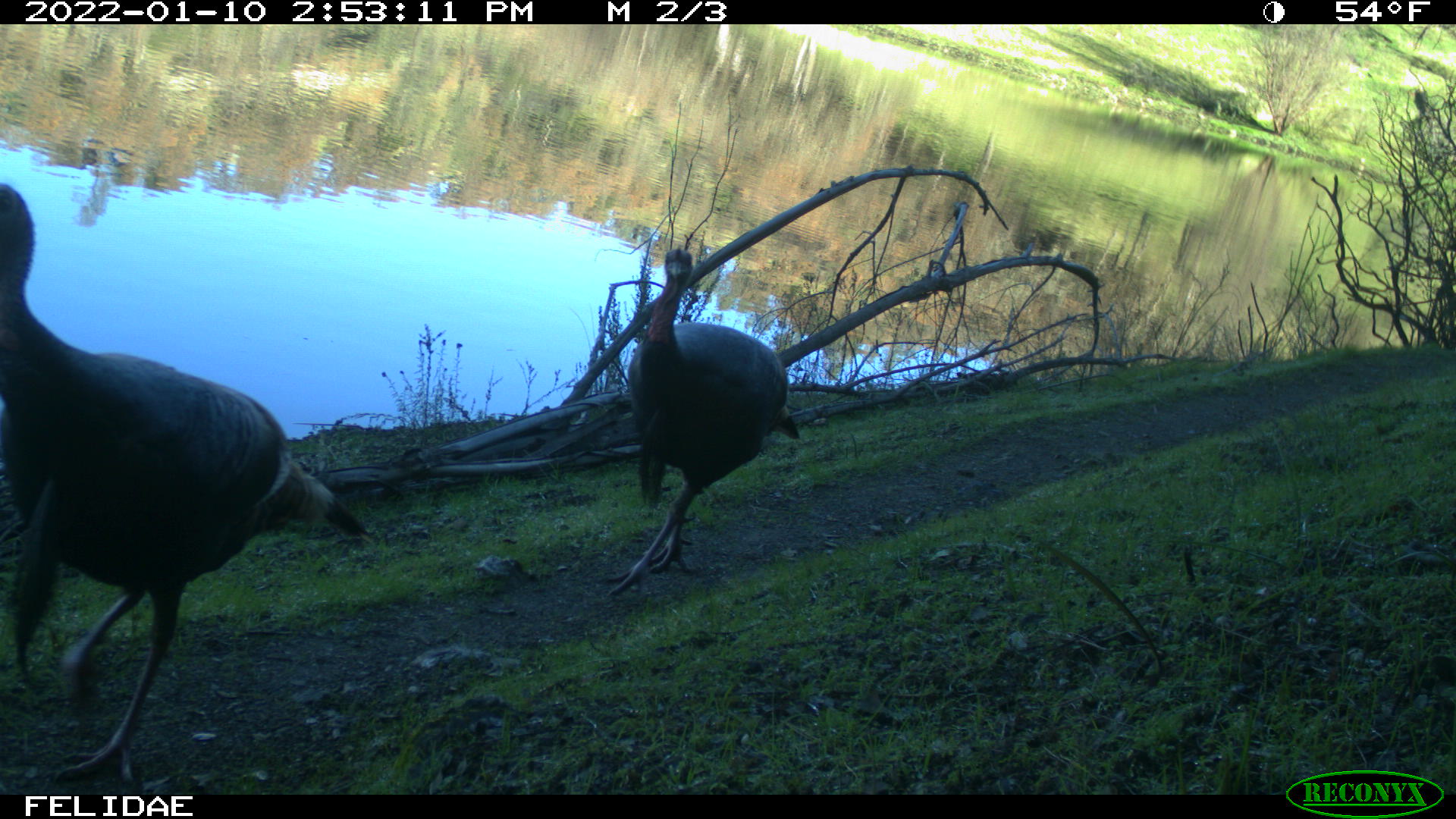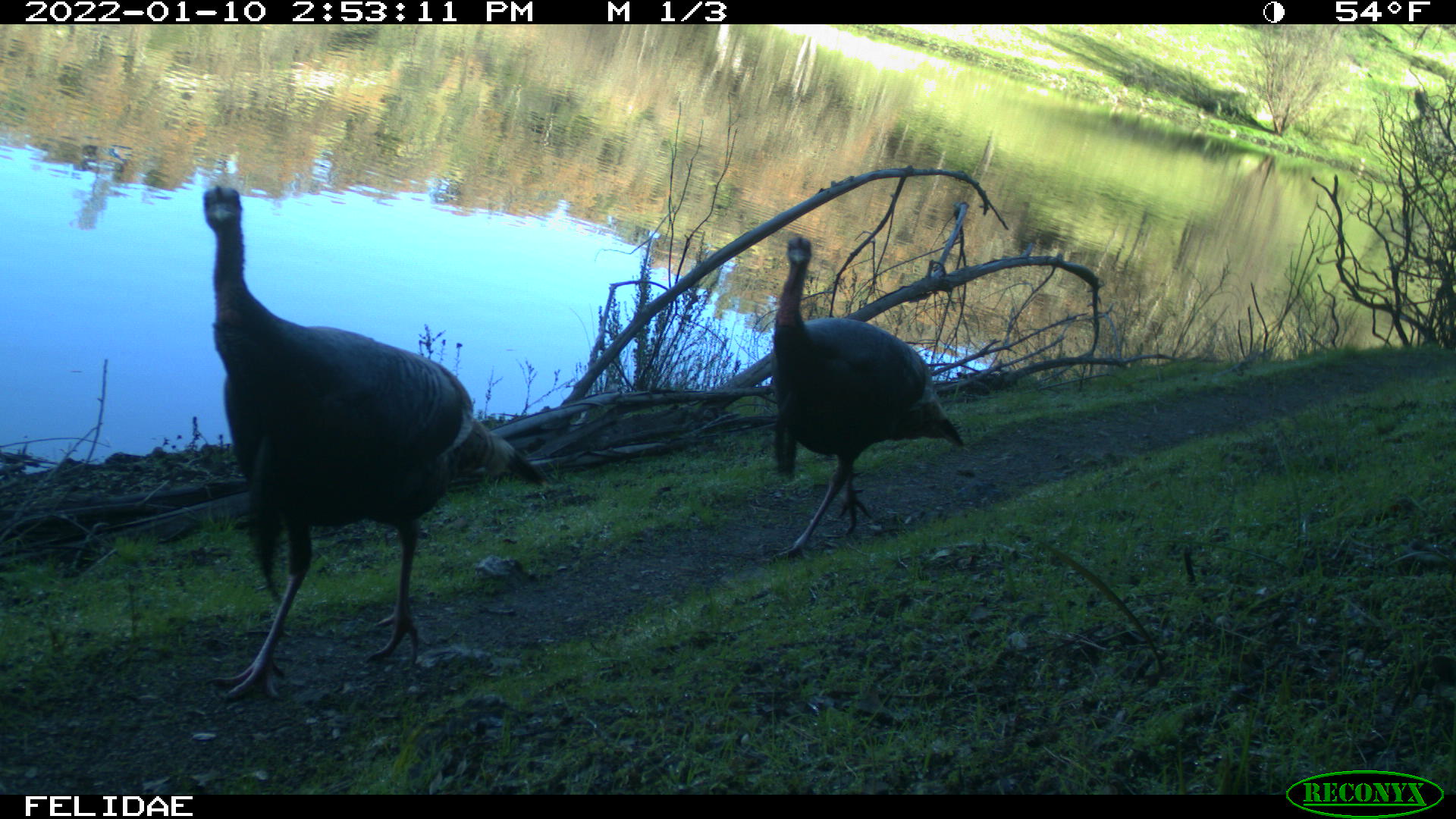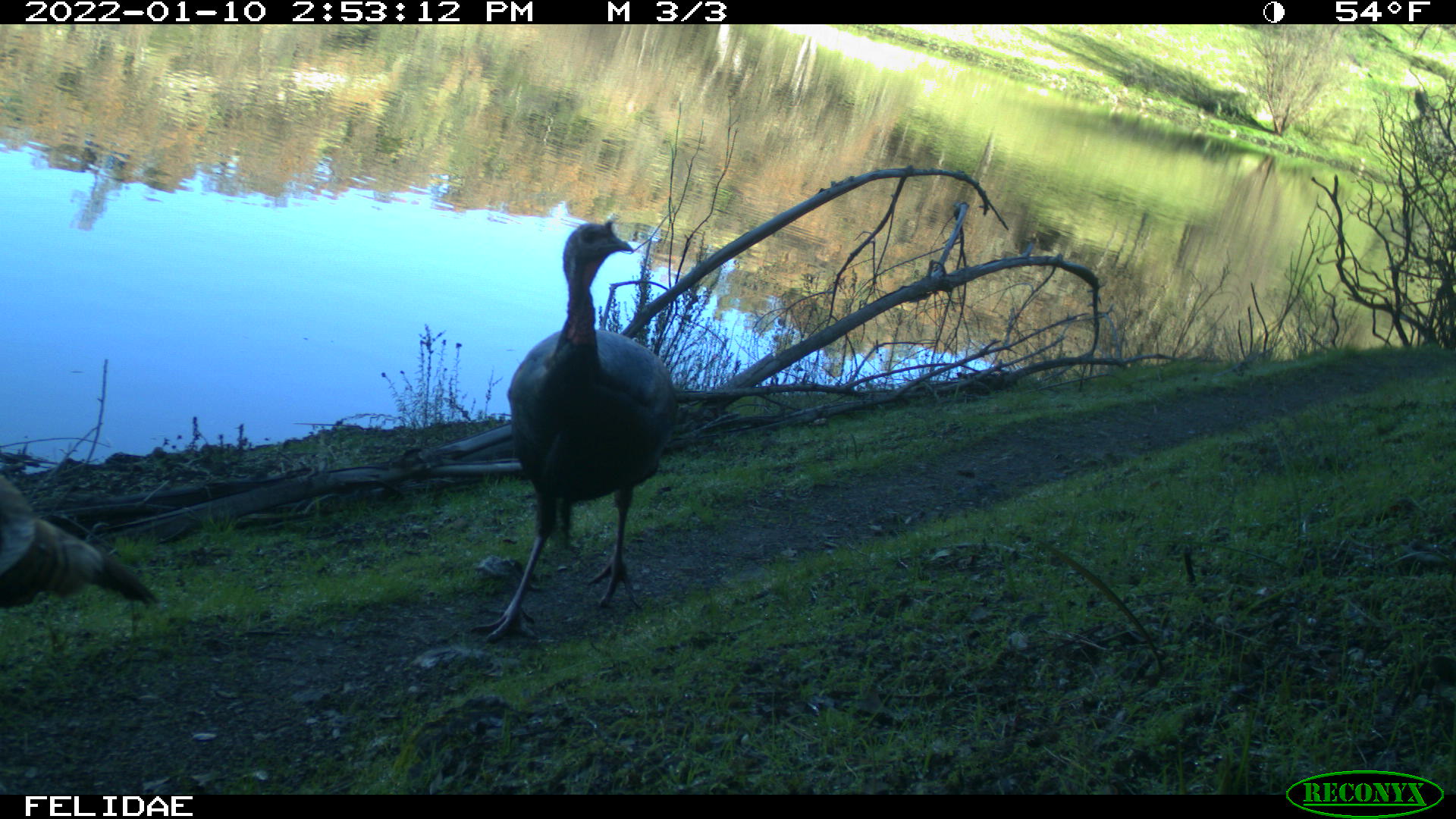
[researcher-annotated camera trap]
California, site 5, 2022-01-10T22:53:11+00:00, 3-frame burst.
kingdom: Animalia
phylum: Chordata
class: Aves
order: Galliformes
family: Phasianidae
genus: Meleagris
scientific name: Meleagris gallopavo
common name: turkey